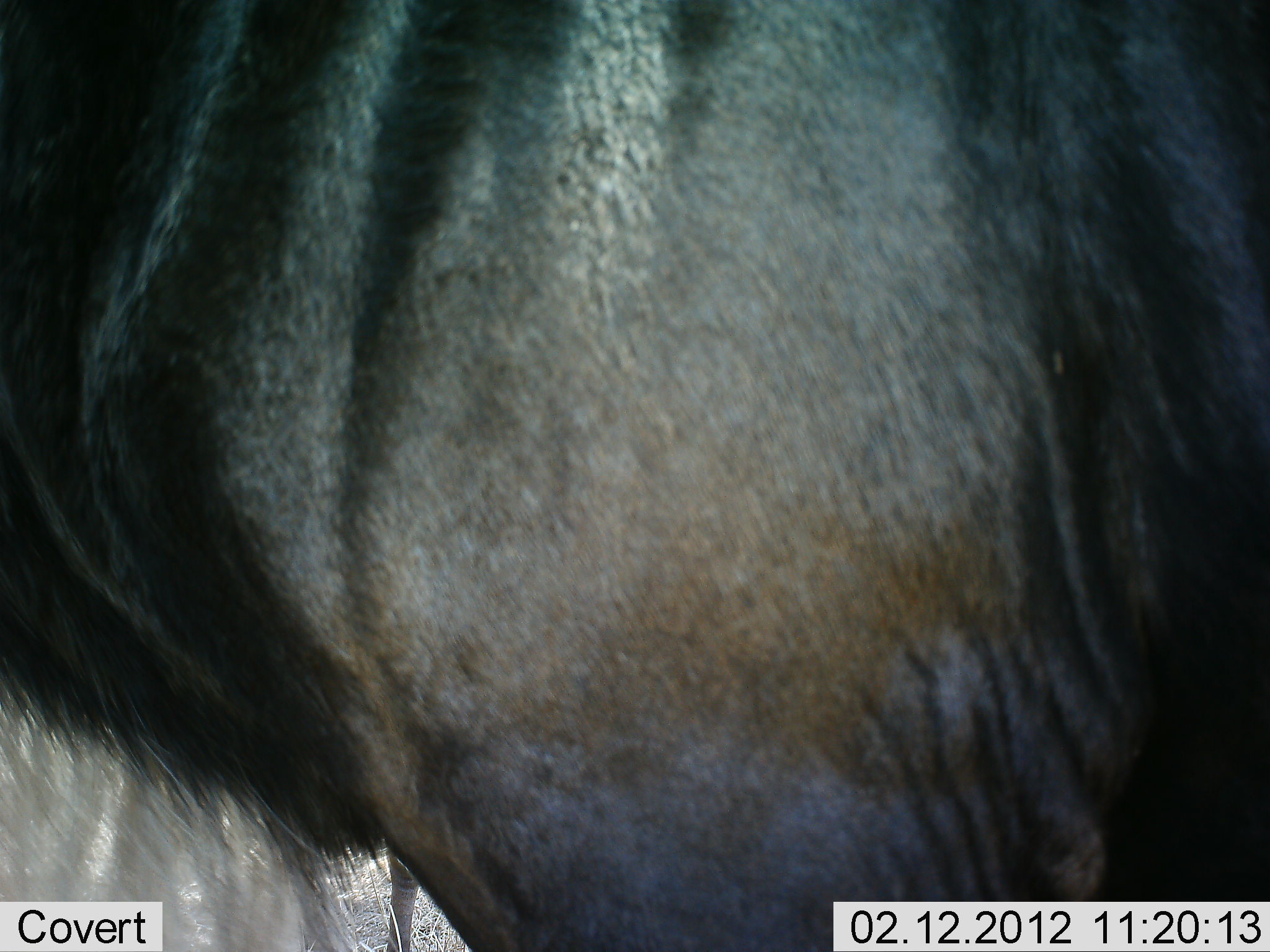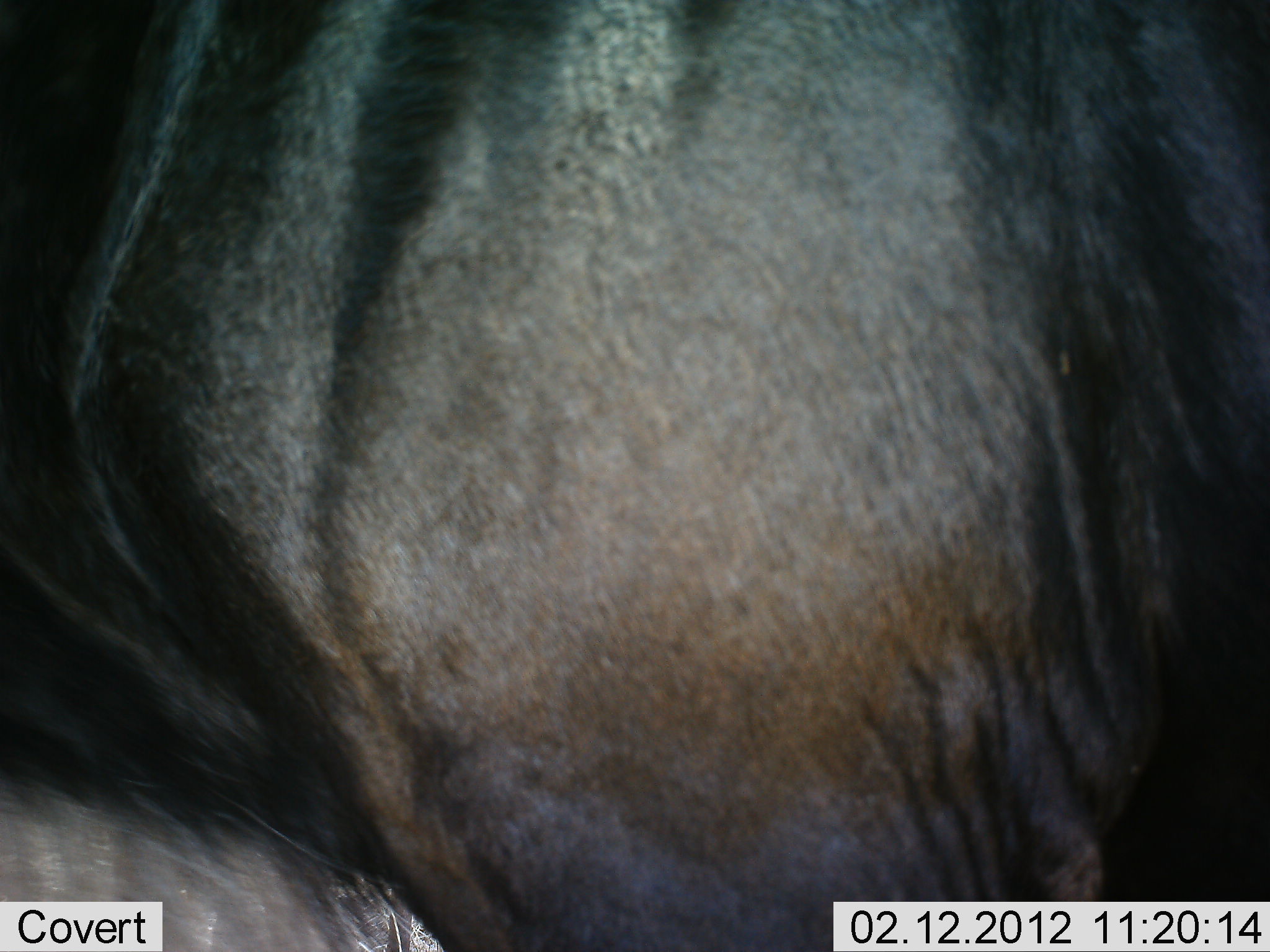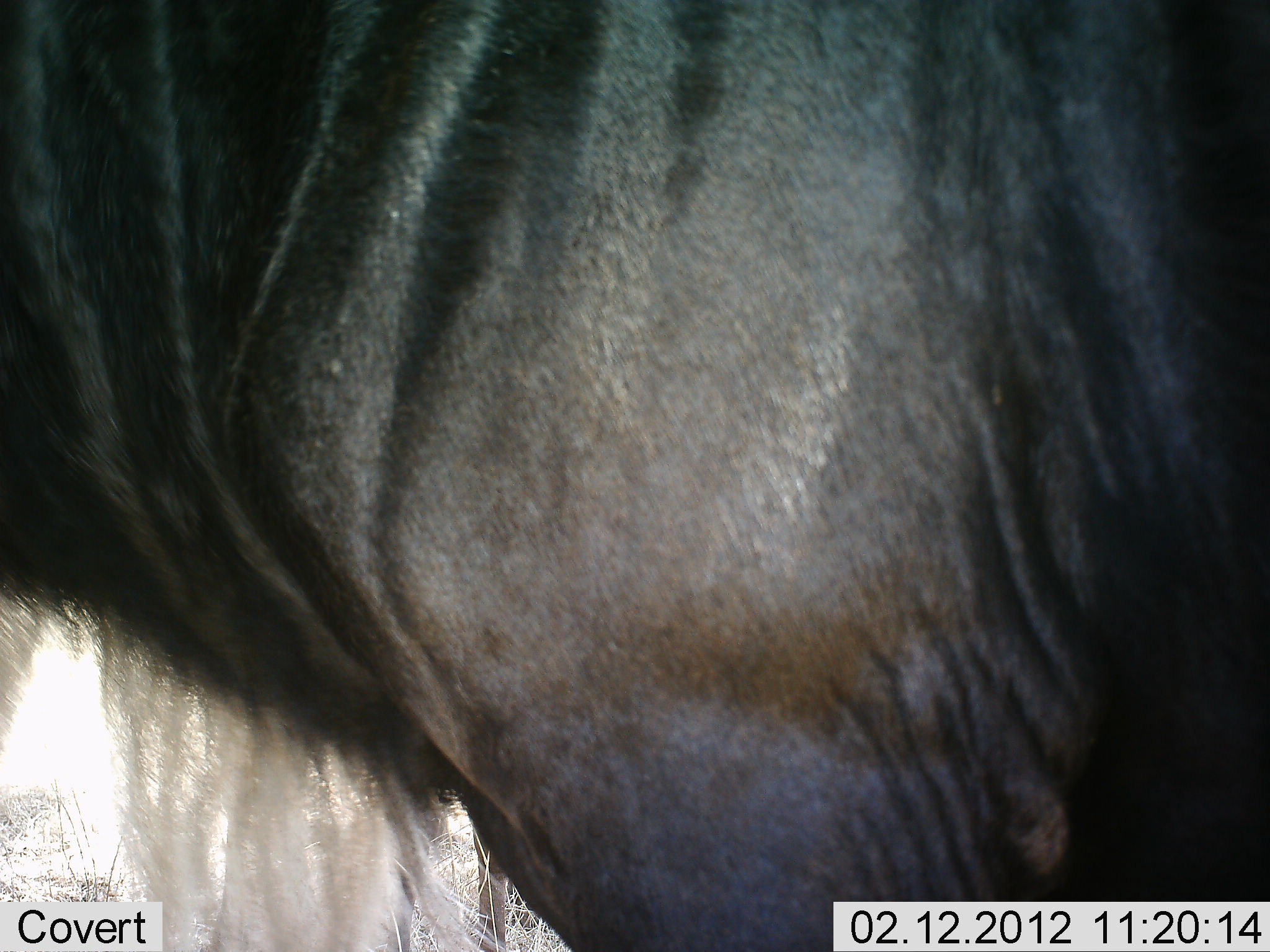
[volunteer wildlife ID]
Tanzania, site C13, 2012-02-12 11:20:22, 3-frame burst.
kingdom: Animalia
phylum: Chordata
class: Mammalia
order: Artiodactyla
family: Bovidae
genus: Connochaetes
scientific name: Connochaetes taurinus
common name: blue wildebeest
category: wildebeest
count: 1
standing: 93%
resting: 0%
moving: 7%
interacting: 0%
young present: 0%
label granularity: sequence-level